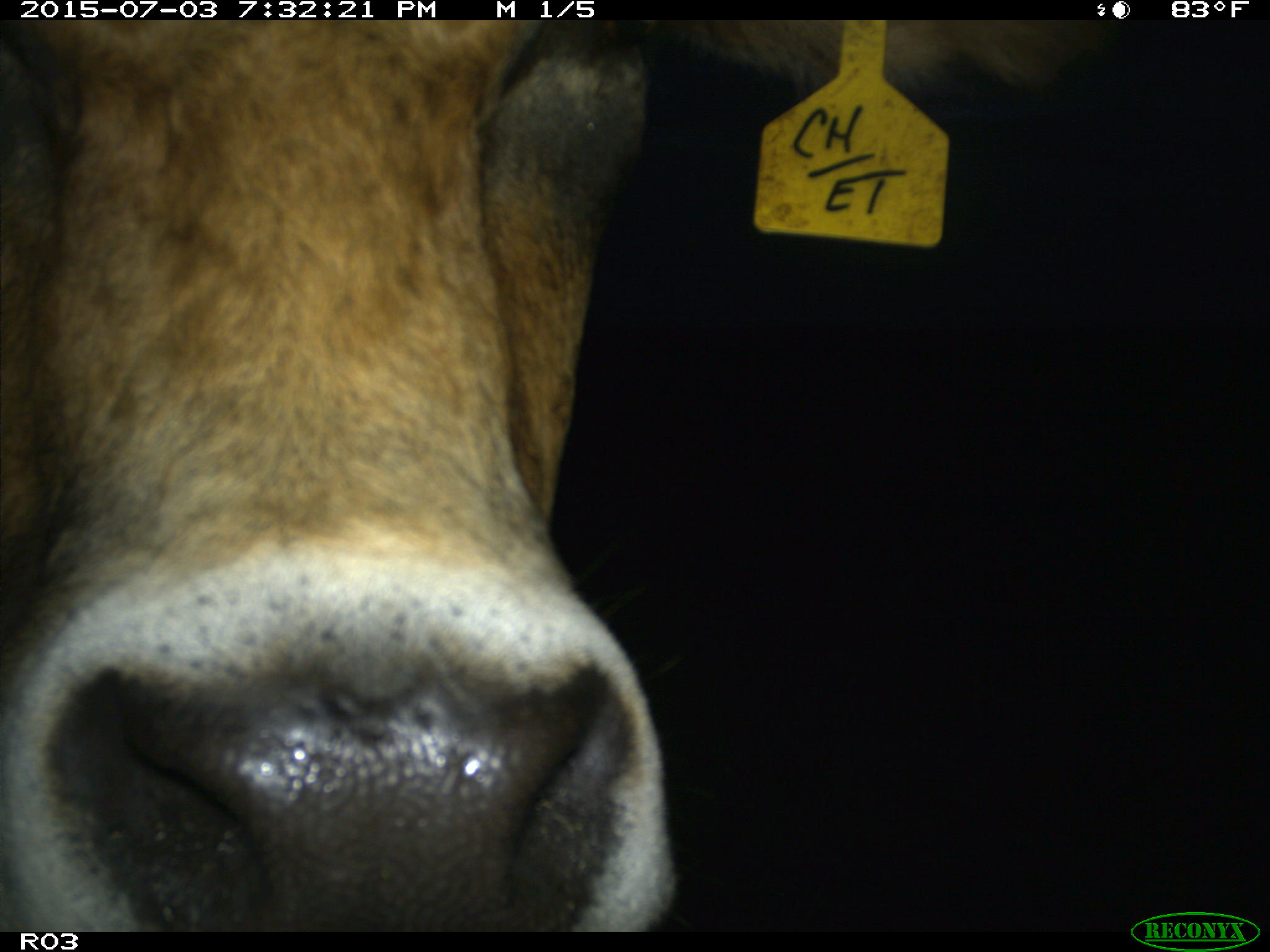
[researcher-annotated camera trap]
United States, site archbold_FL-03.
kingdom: Animalia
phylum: Chordata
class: Mammalia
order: Artiodactyla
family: Bovidae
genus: Bos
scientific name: Bos taurus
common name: domestic cow